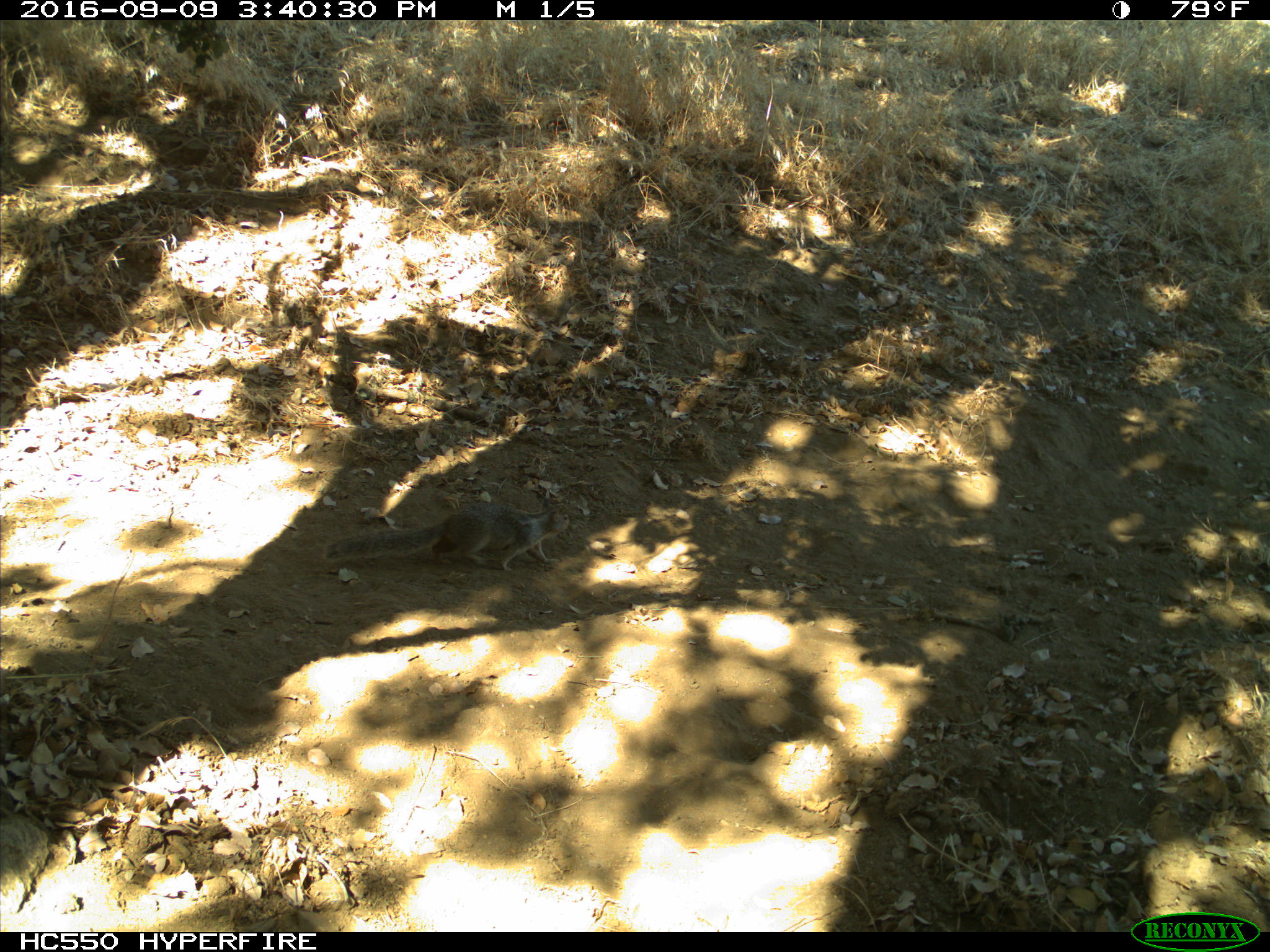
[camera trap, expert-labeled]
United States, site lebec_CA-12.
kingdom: Animalia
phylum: Chordata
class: Mammalia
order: Rodentia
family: Sciuridae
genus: Otospermophilus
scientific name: Otospermophilus beecheyi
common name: california ground squirrel